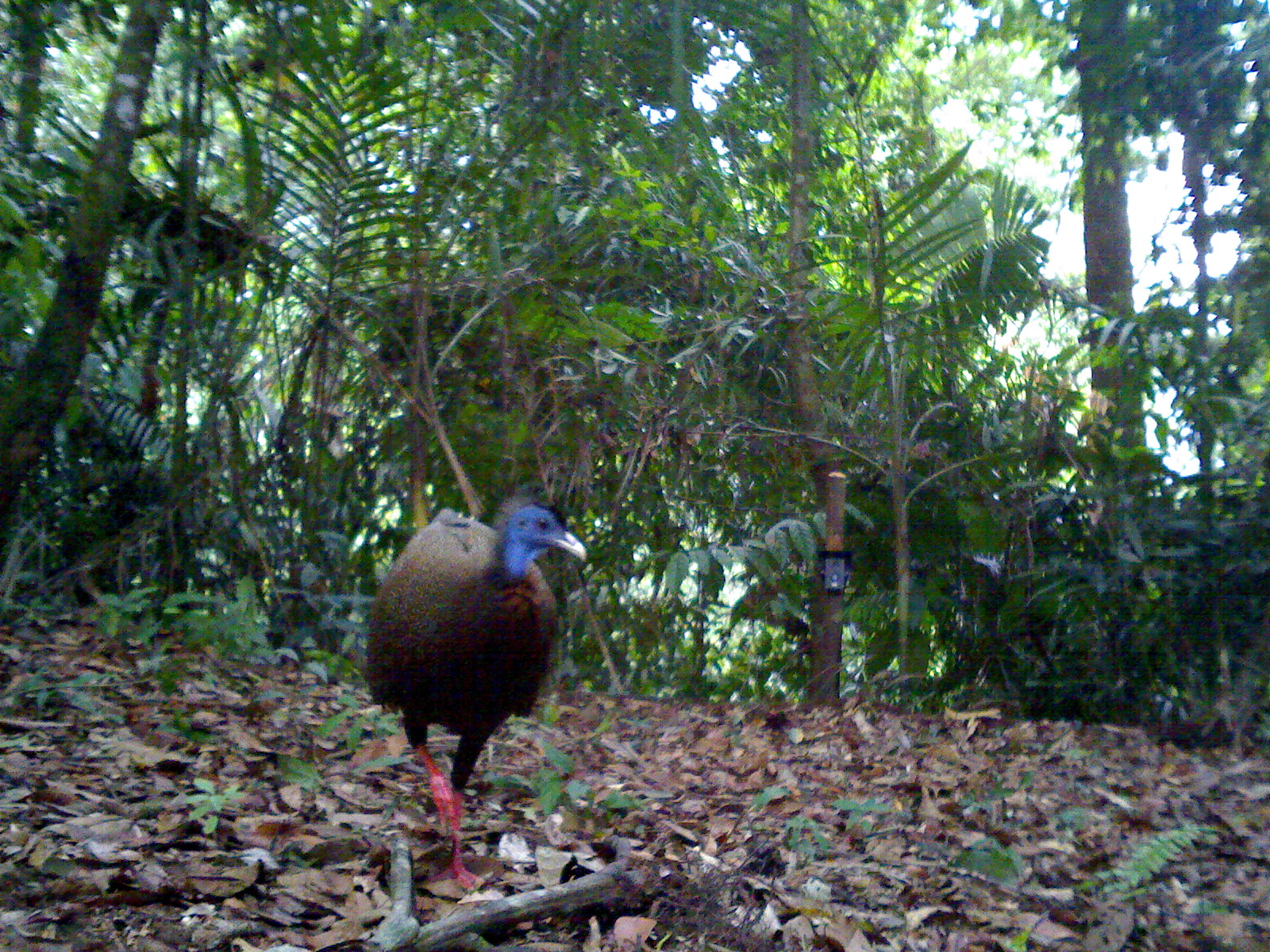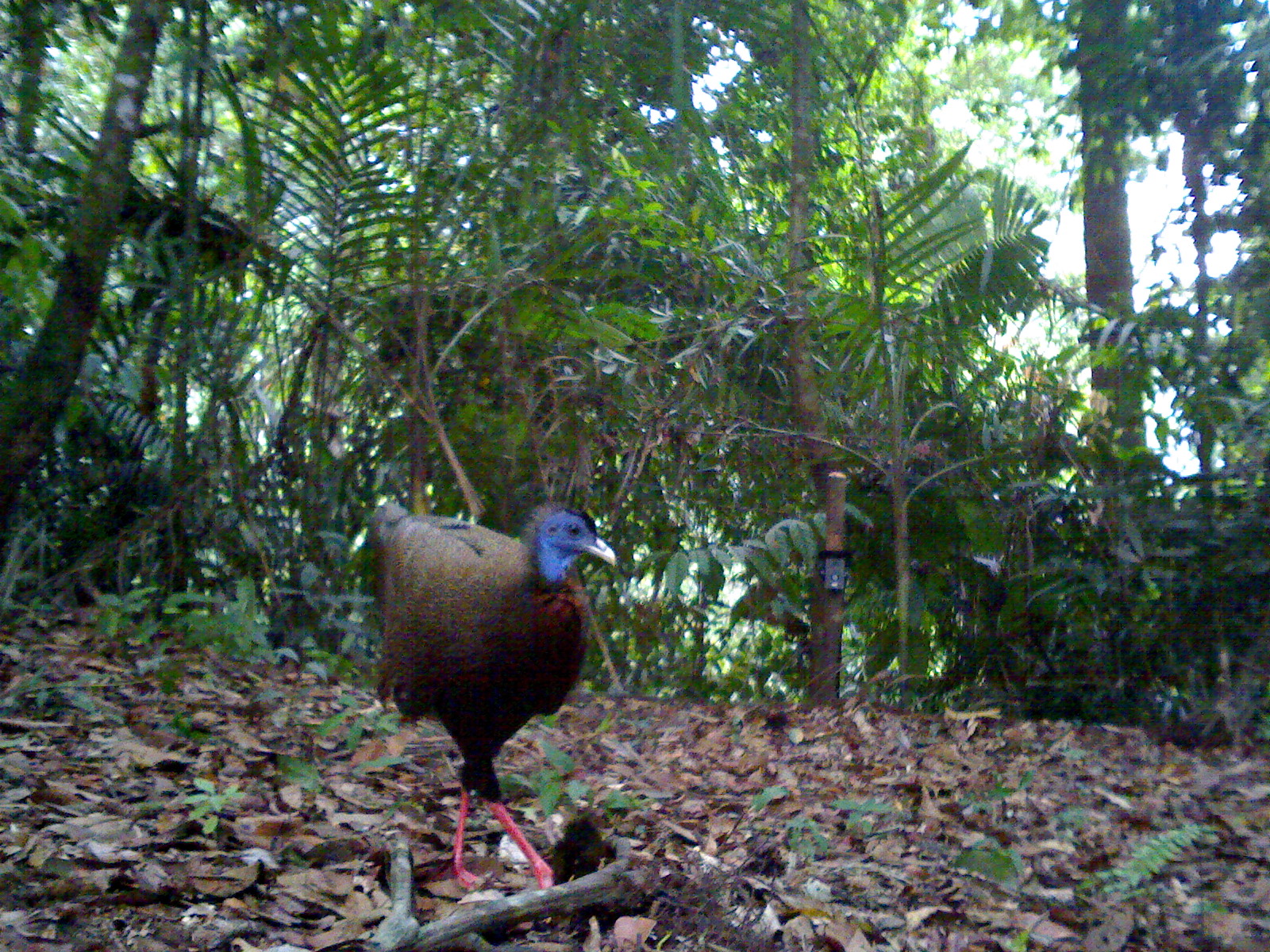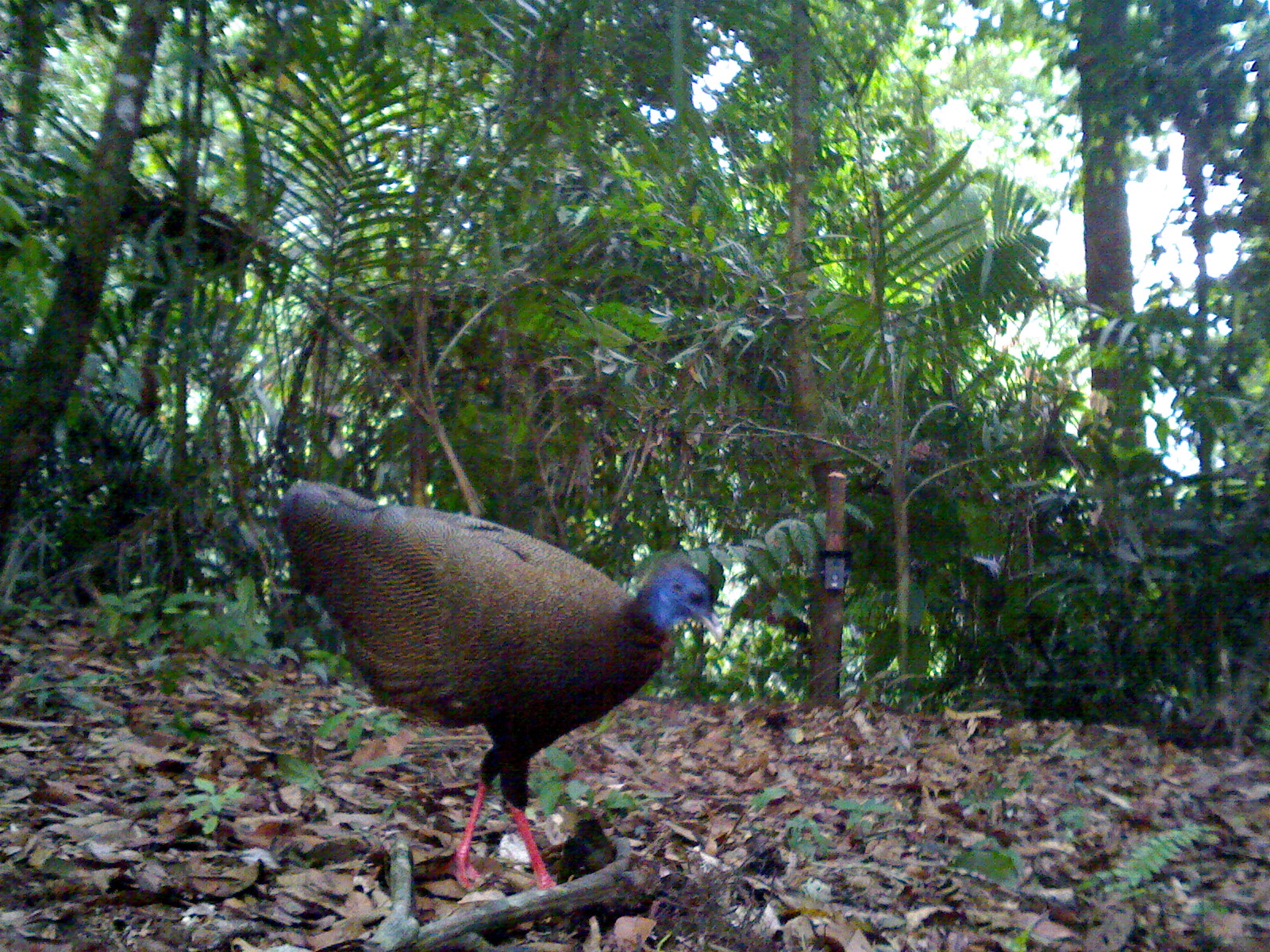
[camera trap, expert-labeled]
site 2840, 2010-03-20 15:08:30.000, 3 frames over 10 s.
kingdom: Animalia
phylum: Chordata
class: Aves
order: Galliformes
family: Phasianidae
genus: Argusianus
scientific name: Argusianus argus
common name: great argus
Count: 1.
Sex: female.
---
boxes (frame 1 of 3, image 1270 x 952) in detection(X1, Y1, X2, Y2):
argusianus argus: detection(363, 488, 589, 882)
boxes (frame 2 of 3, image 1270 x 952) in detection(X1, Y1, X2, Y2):
argusianus argus: detection(367, 496, 616, 891)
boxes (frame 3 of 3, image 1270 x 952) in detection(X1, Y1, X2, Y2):
argusianus argus: detection(276, 474, 724, 890)